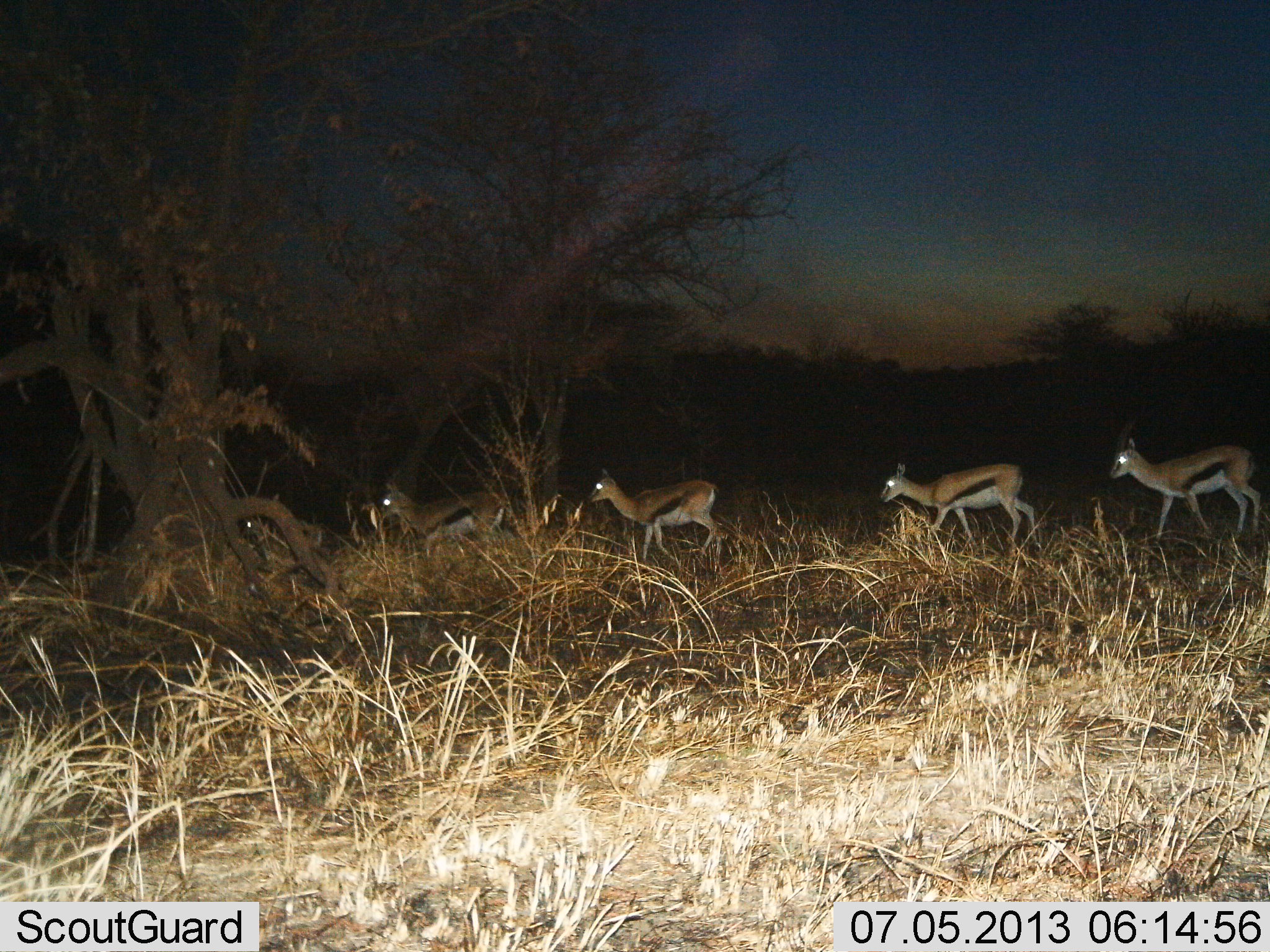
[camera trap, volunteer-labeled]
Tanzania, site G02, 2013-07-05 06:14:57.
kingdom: Animalia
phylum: Chordata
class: Mammalia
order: Artiodactyla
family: Bovidae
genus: Eudorcas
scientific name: Eudorcas thomsonii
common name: thomson's gazelle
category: gazellethomsons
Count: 5.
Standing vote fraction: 16%.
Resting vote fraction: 0%.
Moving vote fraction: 89%.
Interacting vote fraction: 0%.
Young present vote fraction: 0%.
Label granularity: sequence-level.